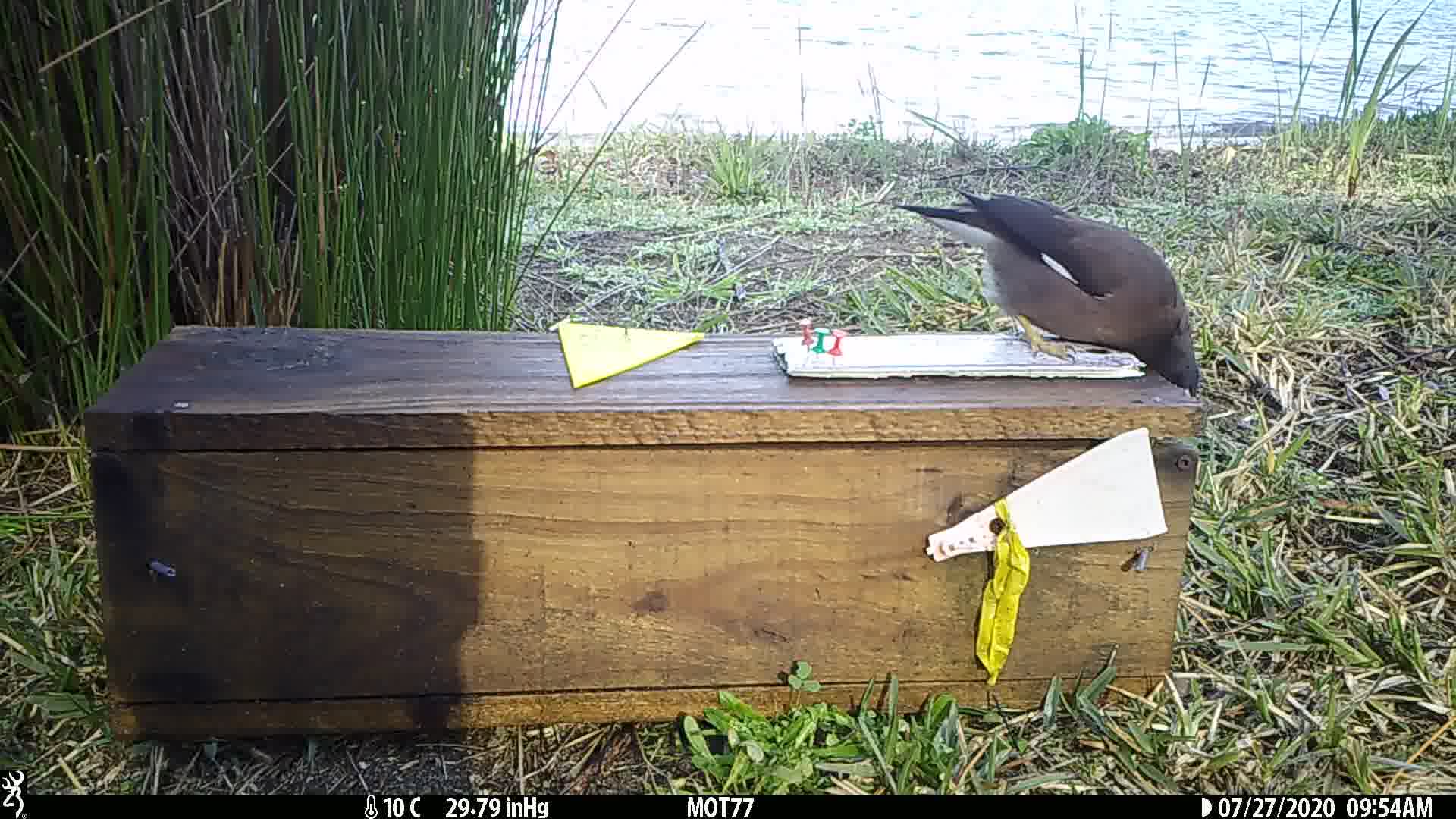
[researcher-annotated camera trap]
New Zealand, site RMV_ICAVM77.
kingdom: Animalia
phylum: Chordata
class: Aves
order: Passeriformes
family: Sturnidae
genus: Acridotheres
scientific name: Acridotheres tristis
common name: common myna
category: myna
Myna (common myna) (Acridotheres tristis).